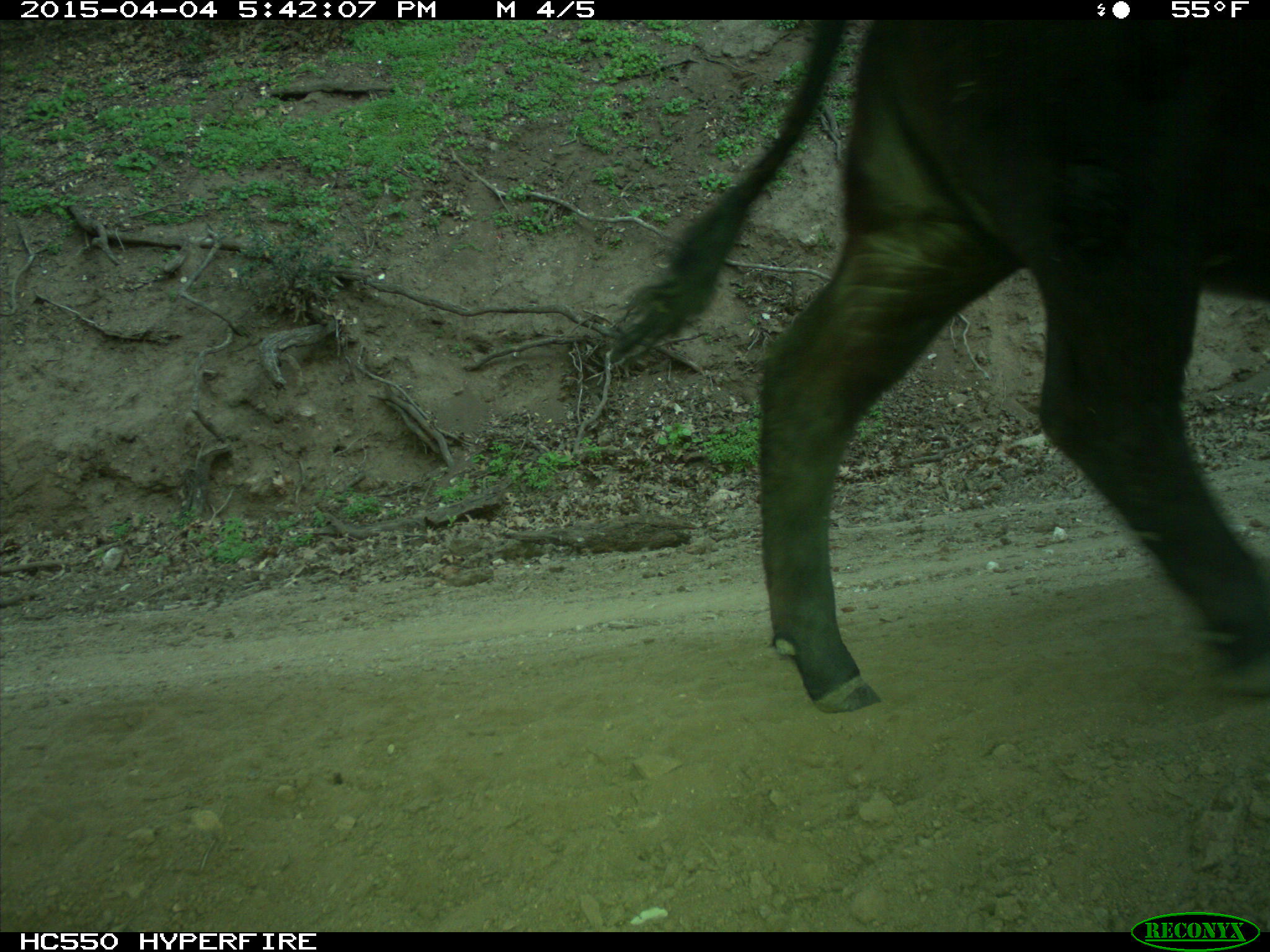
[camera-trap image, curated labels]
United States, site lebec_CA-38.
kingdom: Animalia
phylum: Chordata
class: Mammalia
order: Artiodactyla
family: Bovidae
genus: Bos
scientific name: Bos taurus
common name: domestic cow